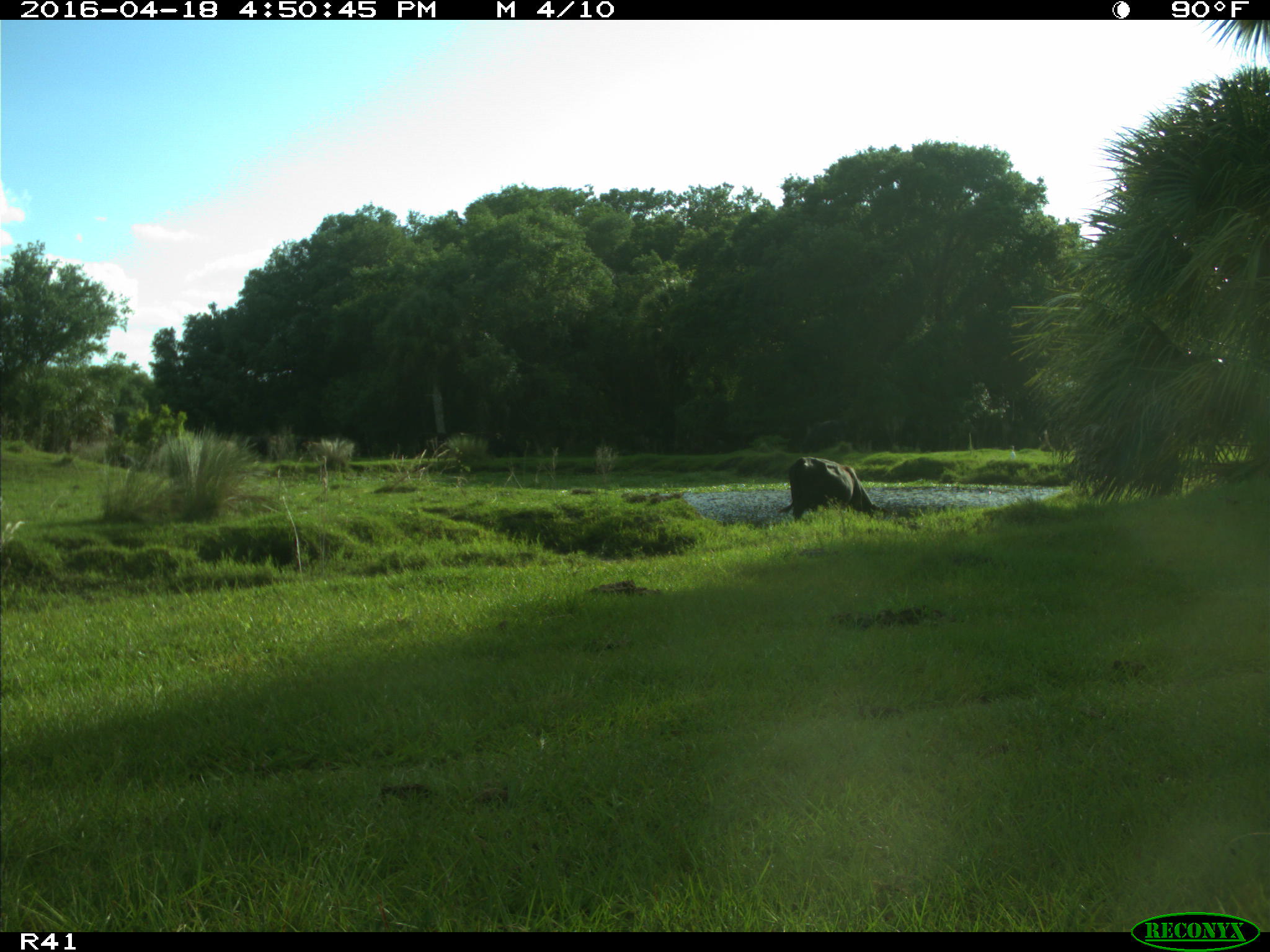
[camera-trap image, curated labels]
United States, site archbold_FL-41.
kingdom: Animalia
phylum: Chordata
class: Mammalia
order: Artiodactyla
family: Bovidae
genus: Bos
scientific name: Bos taurus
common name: domestic cow